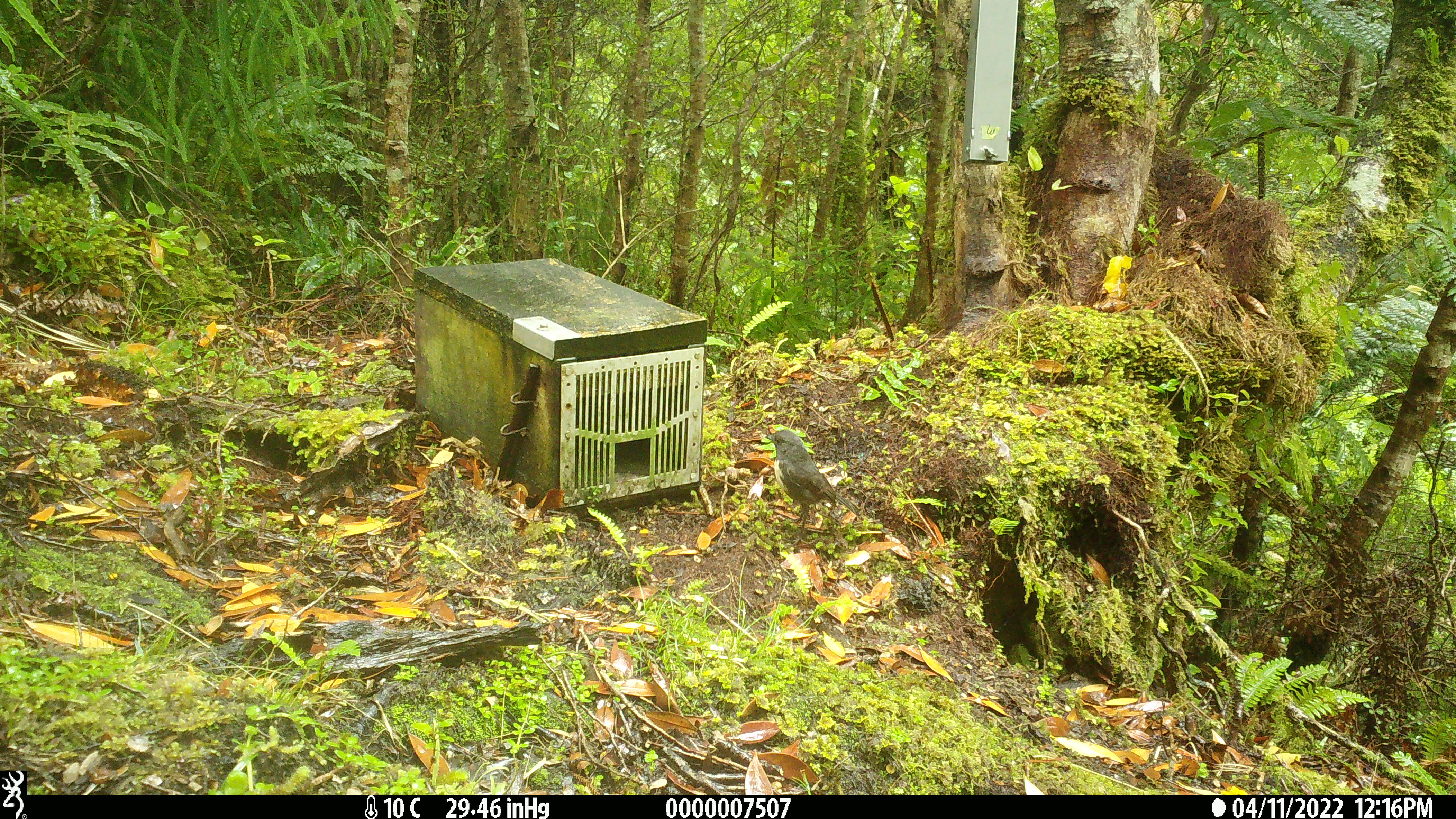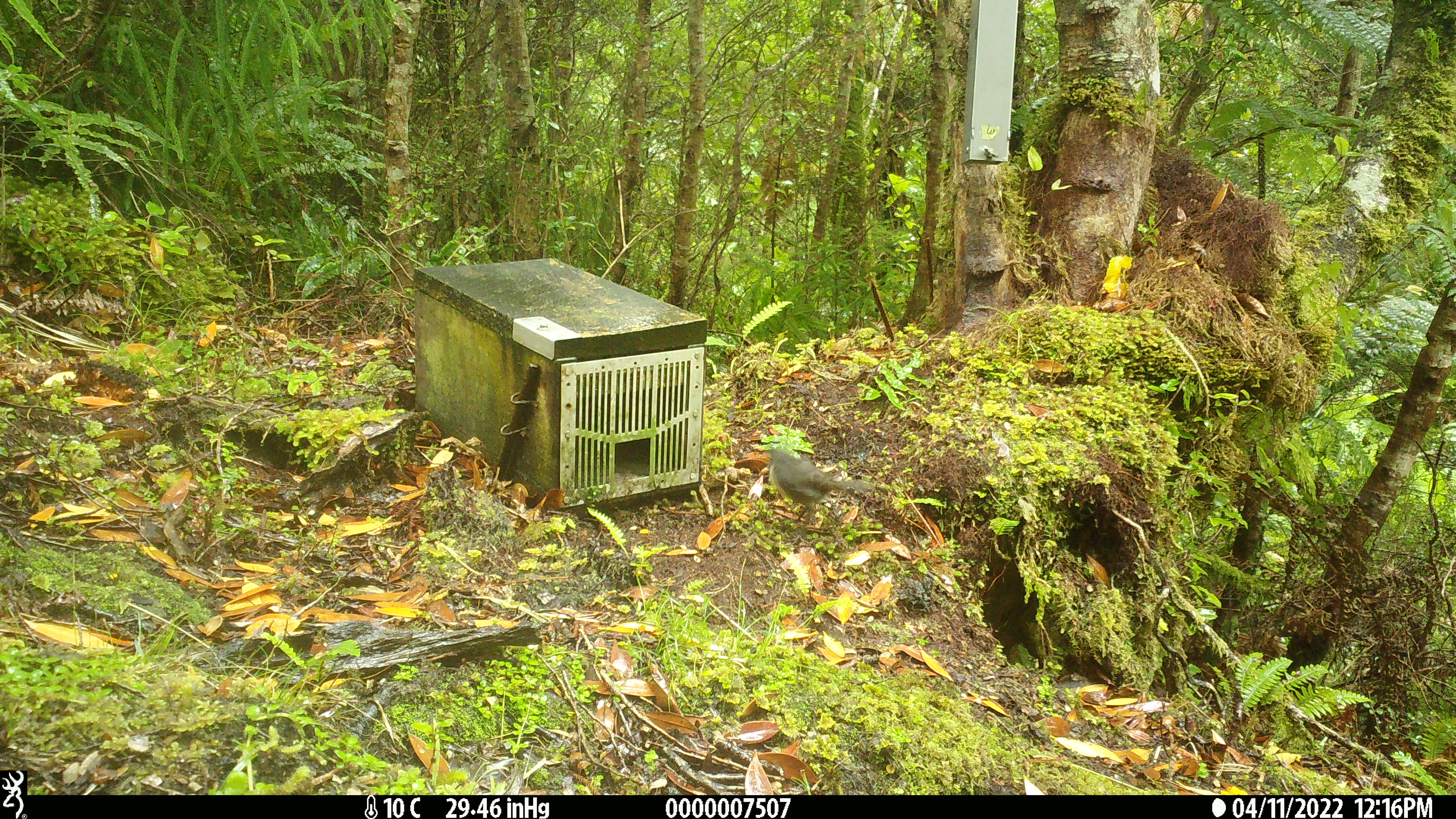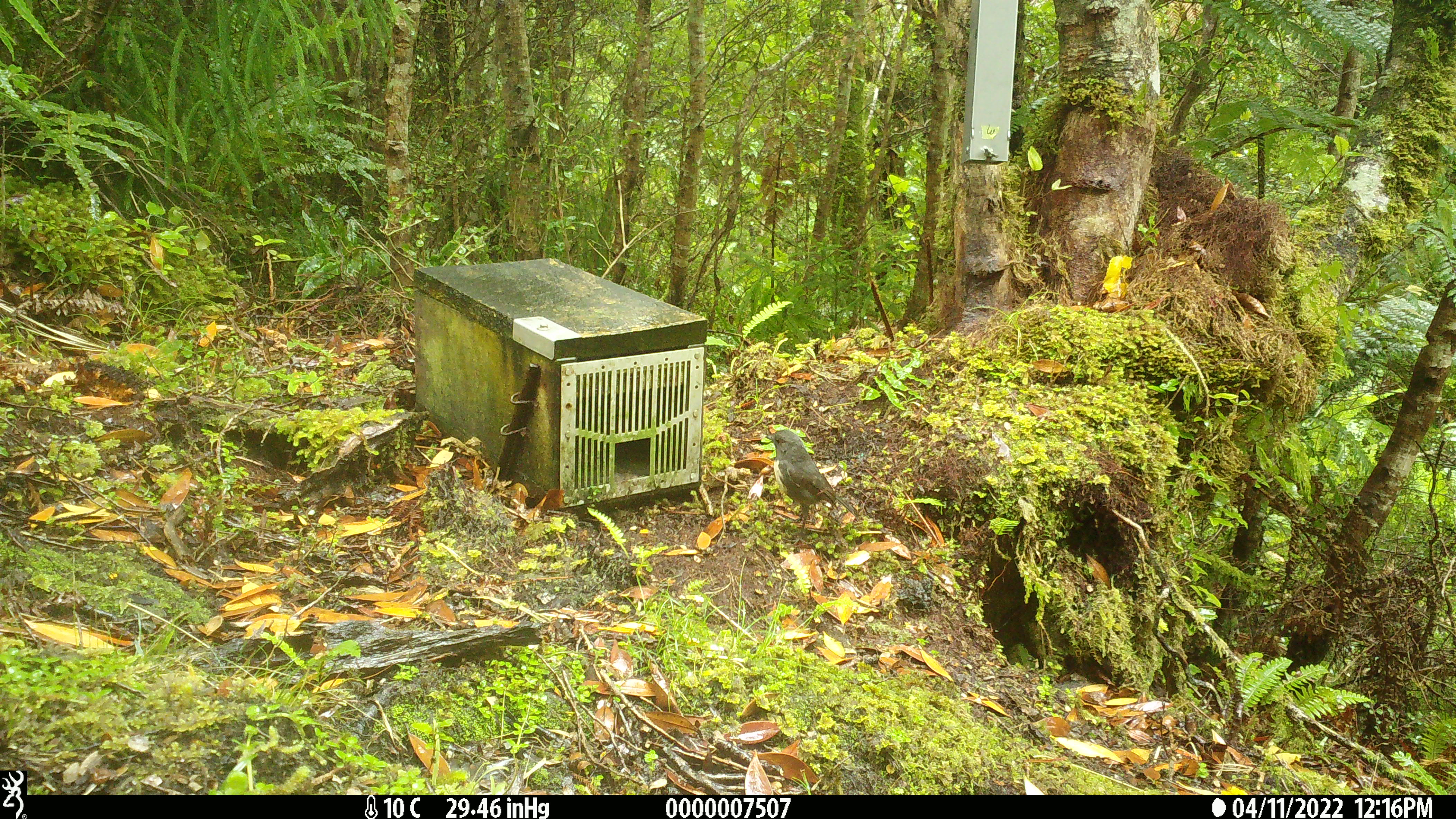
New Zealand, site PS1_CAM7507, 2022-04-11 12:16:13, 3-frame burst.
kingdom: Animalia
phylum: Chordata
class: Aves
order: Passeriformes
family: Petroicidae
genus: Petroica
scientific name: Petroica australis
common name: new zealand robin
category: robin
Robin (new zealand robin) (Petroica australis).